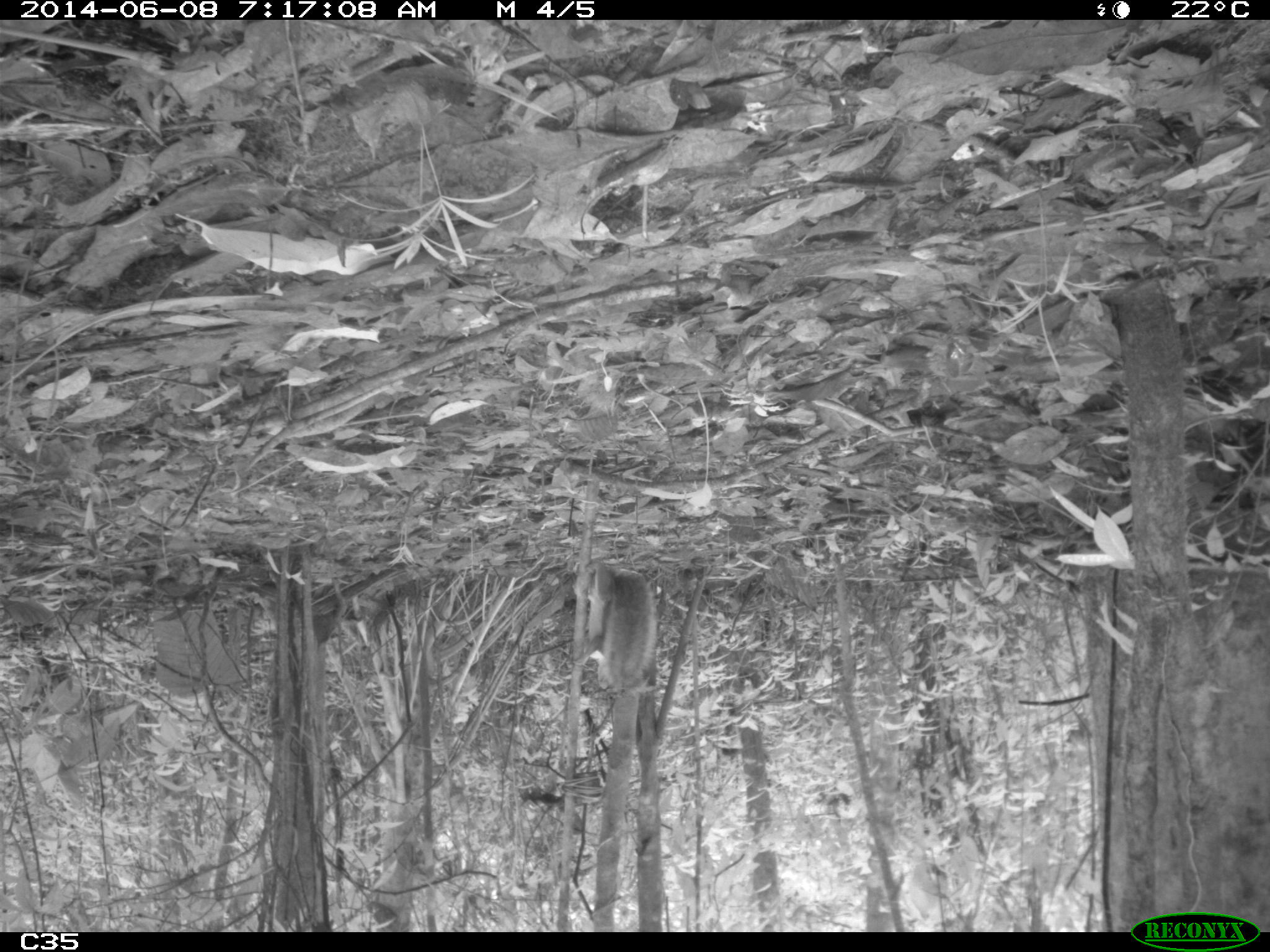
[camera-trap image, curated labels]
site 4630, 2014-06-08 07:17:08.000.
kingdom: Animalia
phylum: Chordata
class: Mammalia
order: Rodentia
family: Sciuridae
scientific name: Sciuridae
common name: squirrels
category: unknown squirrel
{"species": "unknown squirrel (squirrels) (Sciuridae)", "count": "1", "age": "adult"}